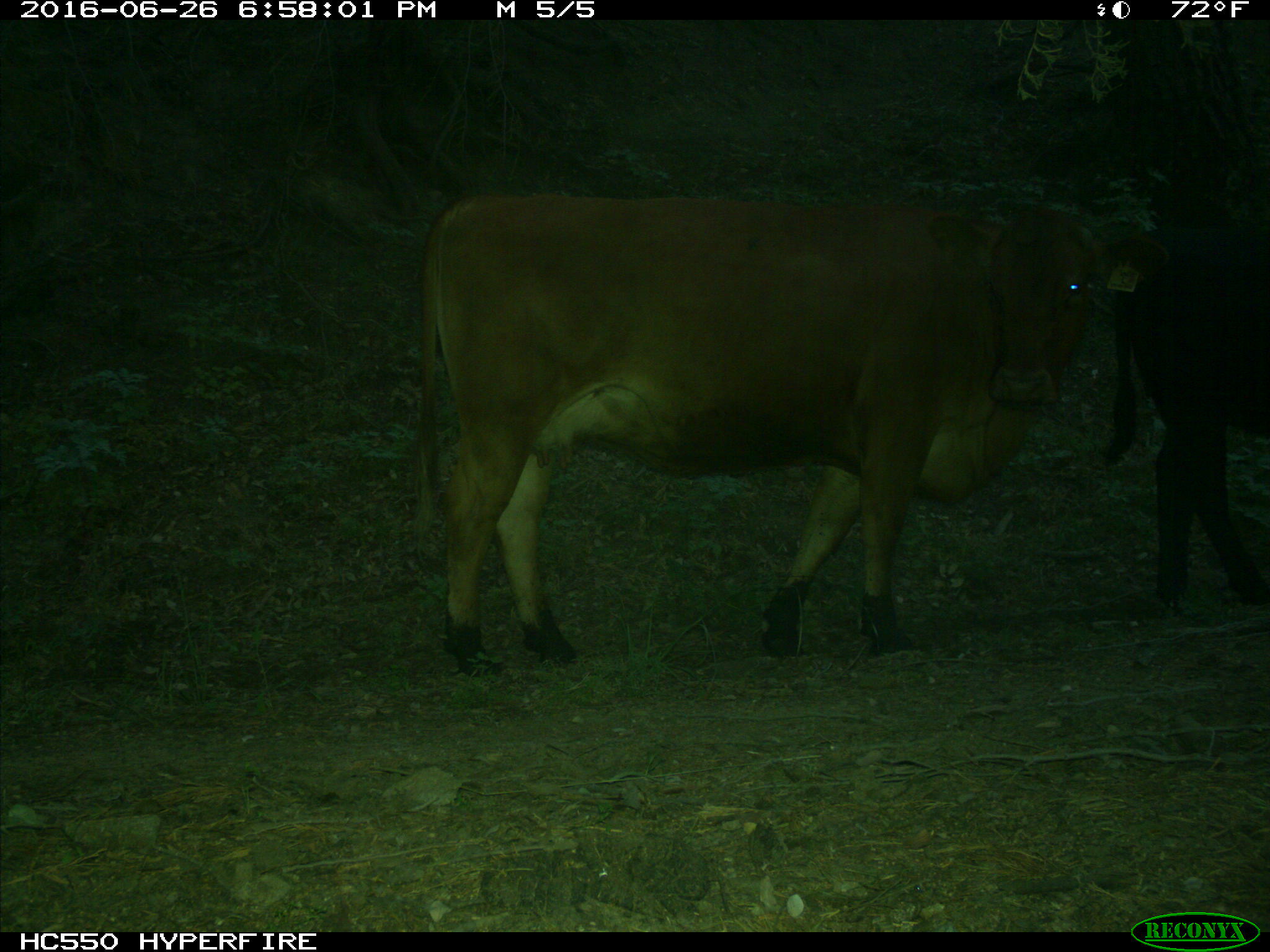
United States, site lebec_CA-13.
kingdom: Animalia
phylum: Chordata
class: Mammalia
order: Artiodactyla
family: Bovidae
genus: Bos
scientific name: Bos taurus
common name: domestic cow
Bos taurus (domestic cow).